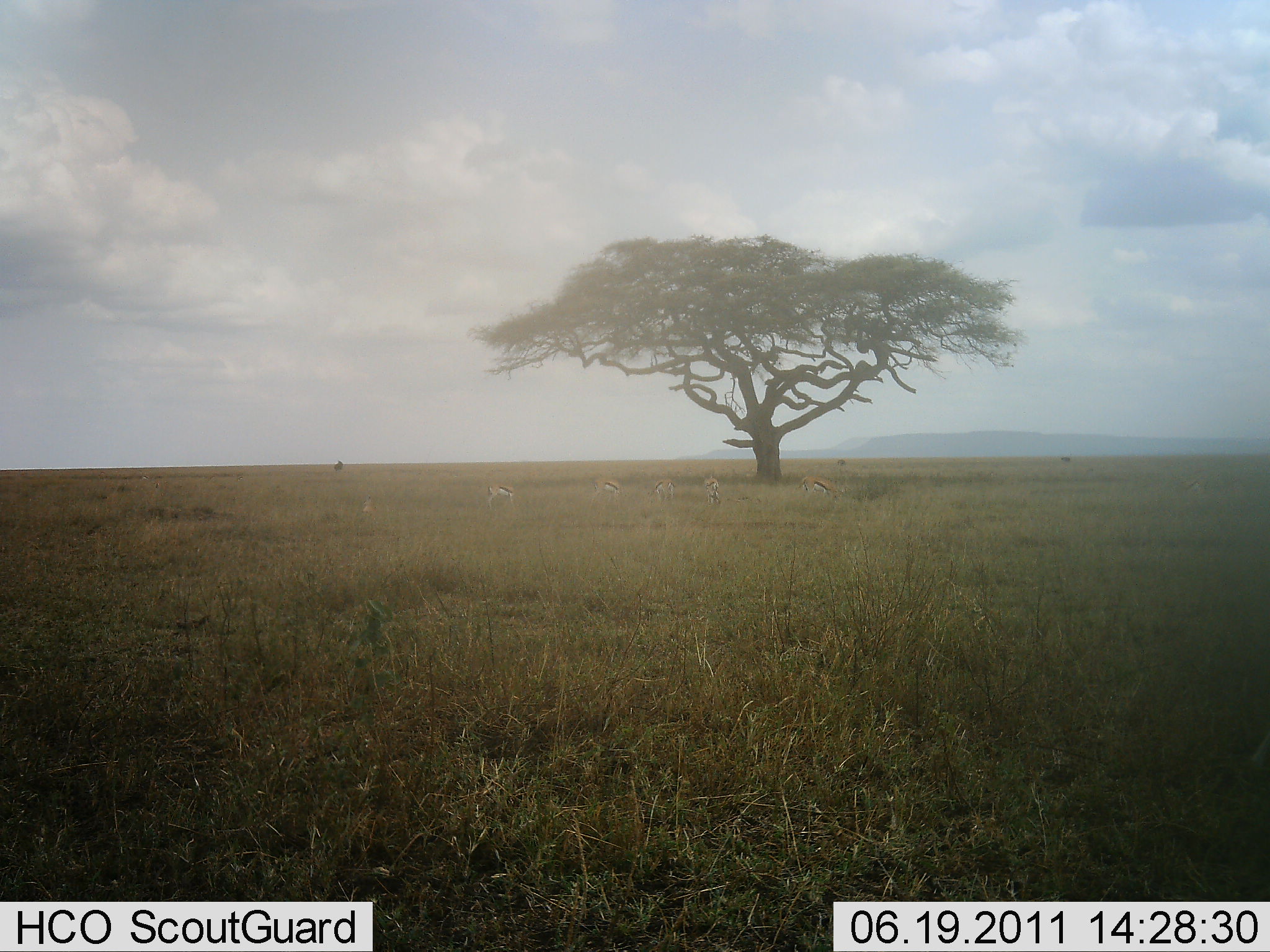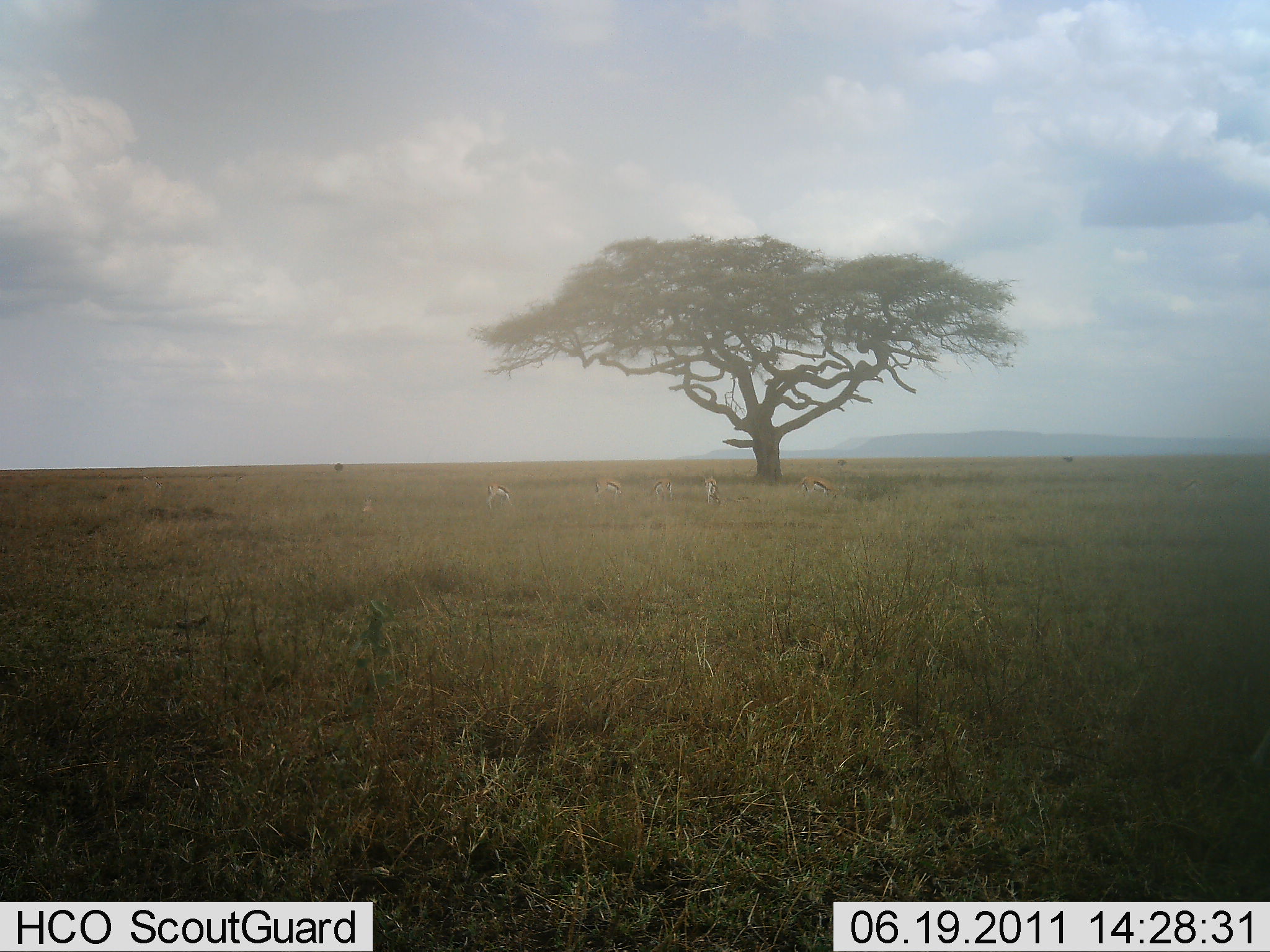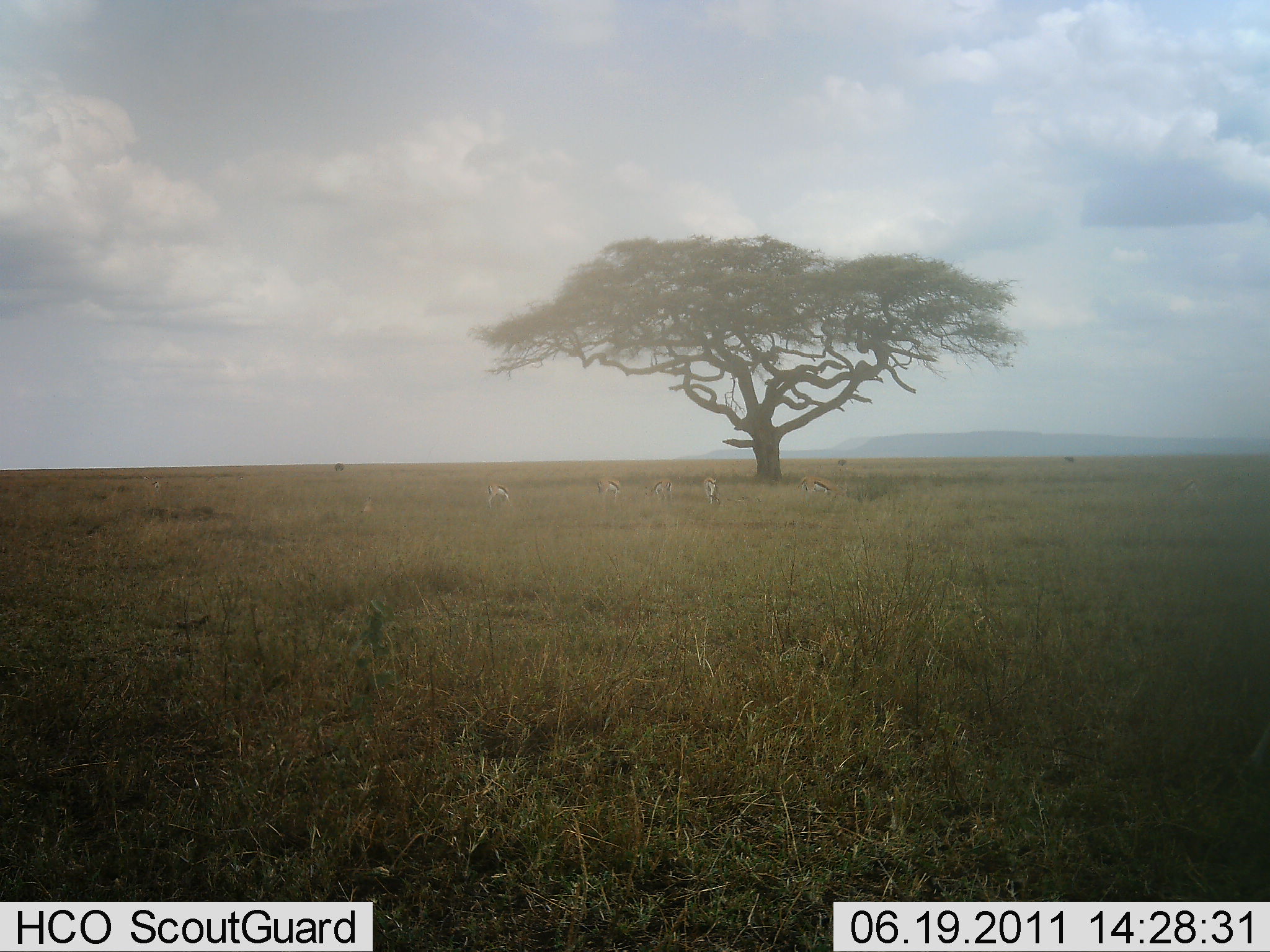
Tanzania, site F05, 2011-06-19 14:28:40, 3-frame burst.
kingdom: Animalia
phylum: Chordata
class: Mammalia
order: Artiodactyla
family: Bovidae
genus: Eudorcas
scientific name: Eudorcas thomsonii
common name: thomson's gazelle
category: gazellethomsons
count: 5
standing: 67%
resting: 0%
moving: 0%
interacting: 0%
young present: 0%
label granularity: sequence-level